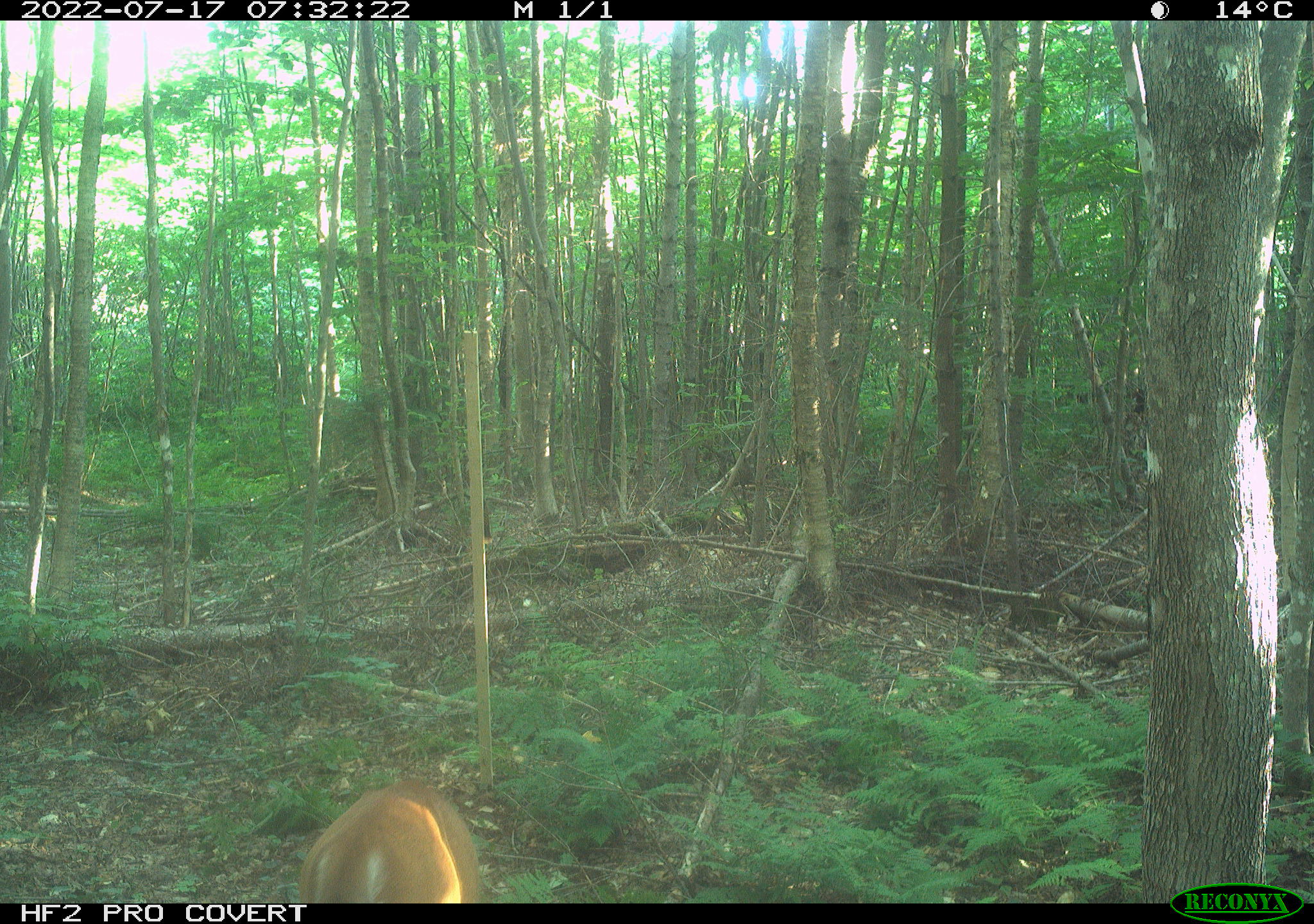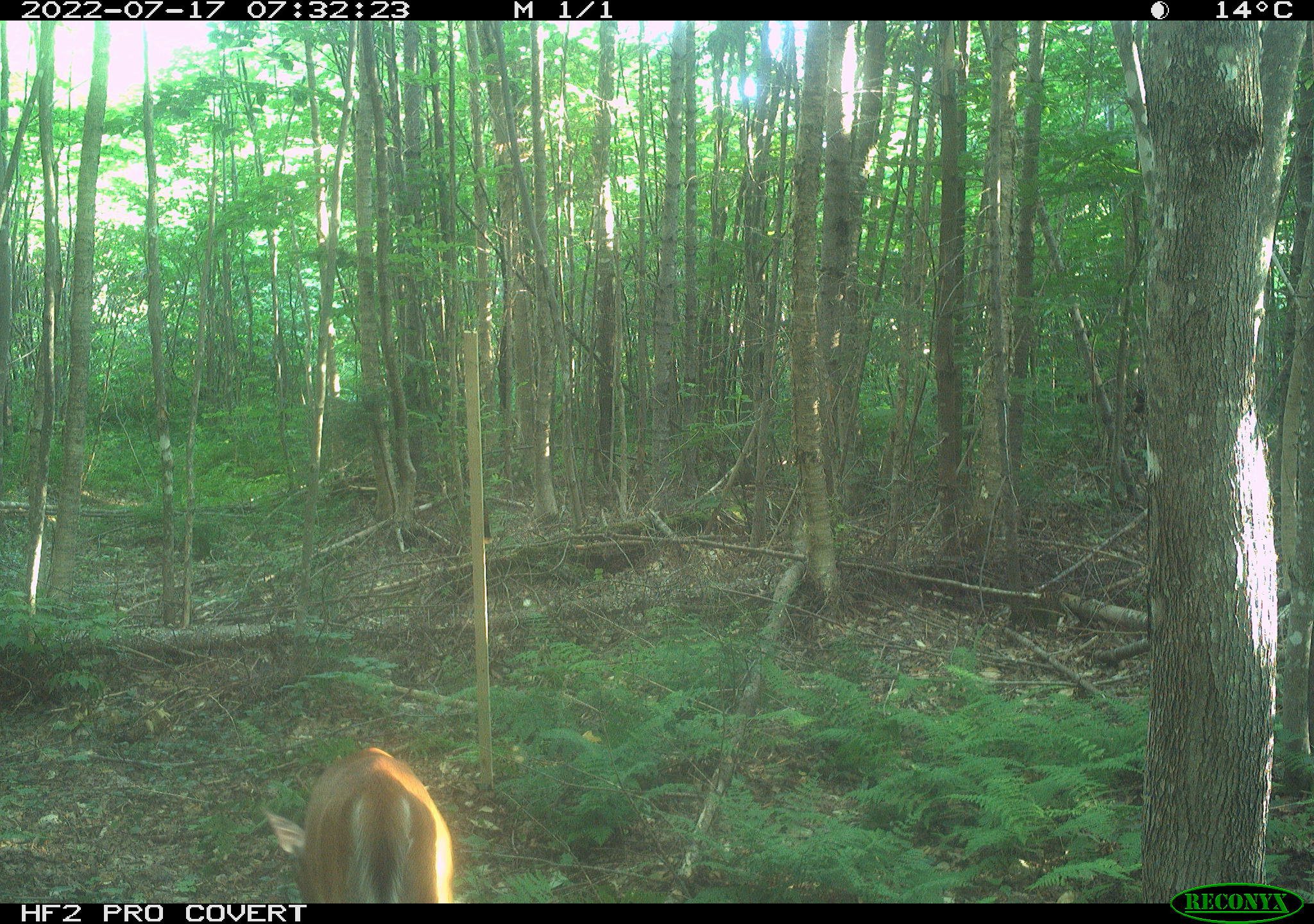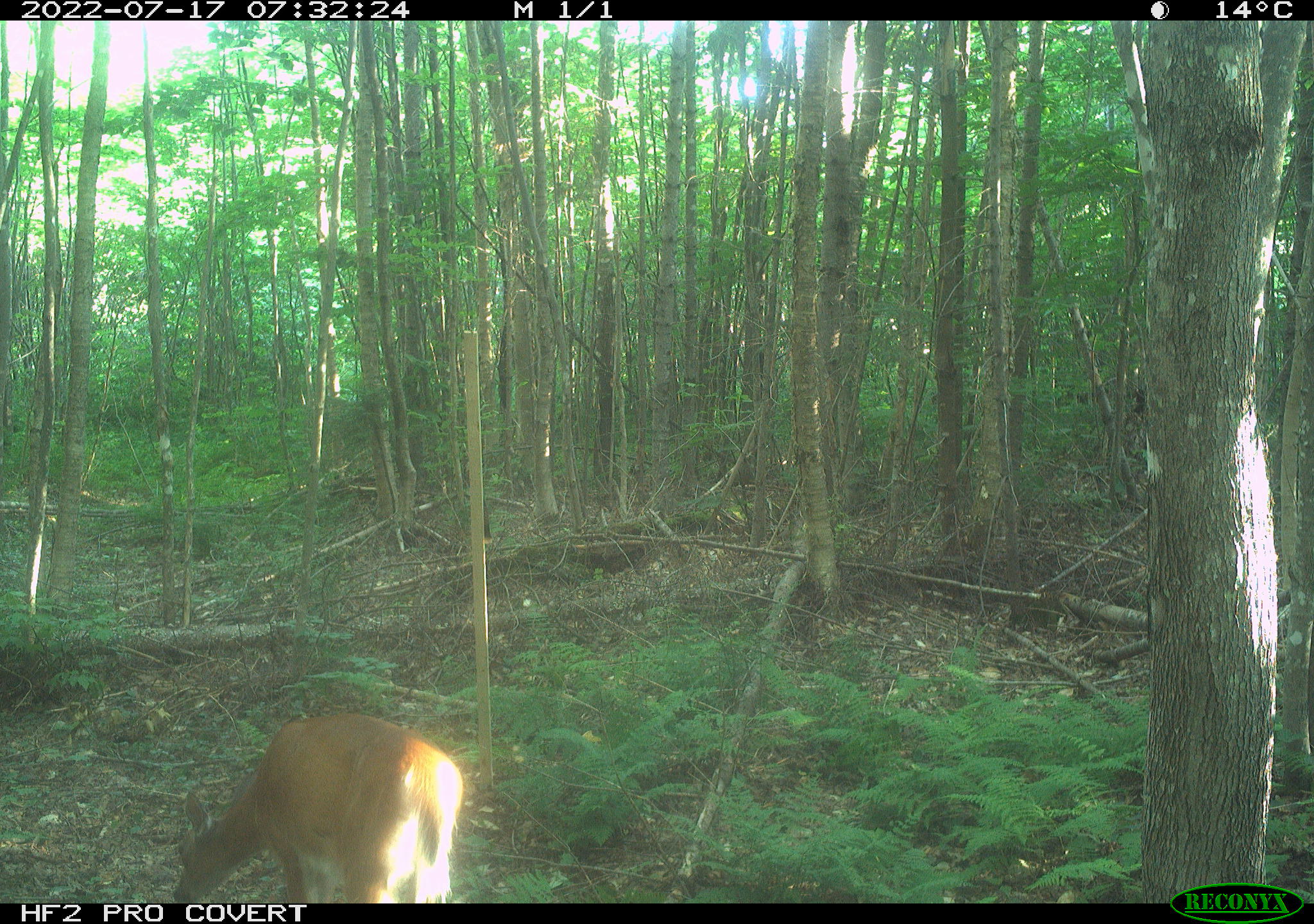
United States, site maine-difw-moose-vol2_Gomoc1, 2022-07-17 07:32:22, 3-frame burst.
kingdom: Animalia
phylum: Chordata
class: Mammalia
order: Artiodactyla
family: Cervidae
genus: Odocoileus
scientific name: Odocoileus virginianus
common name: white-tailed deer